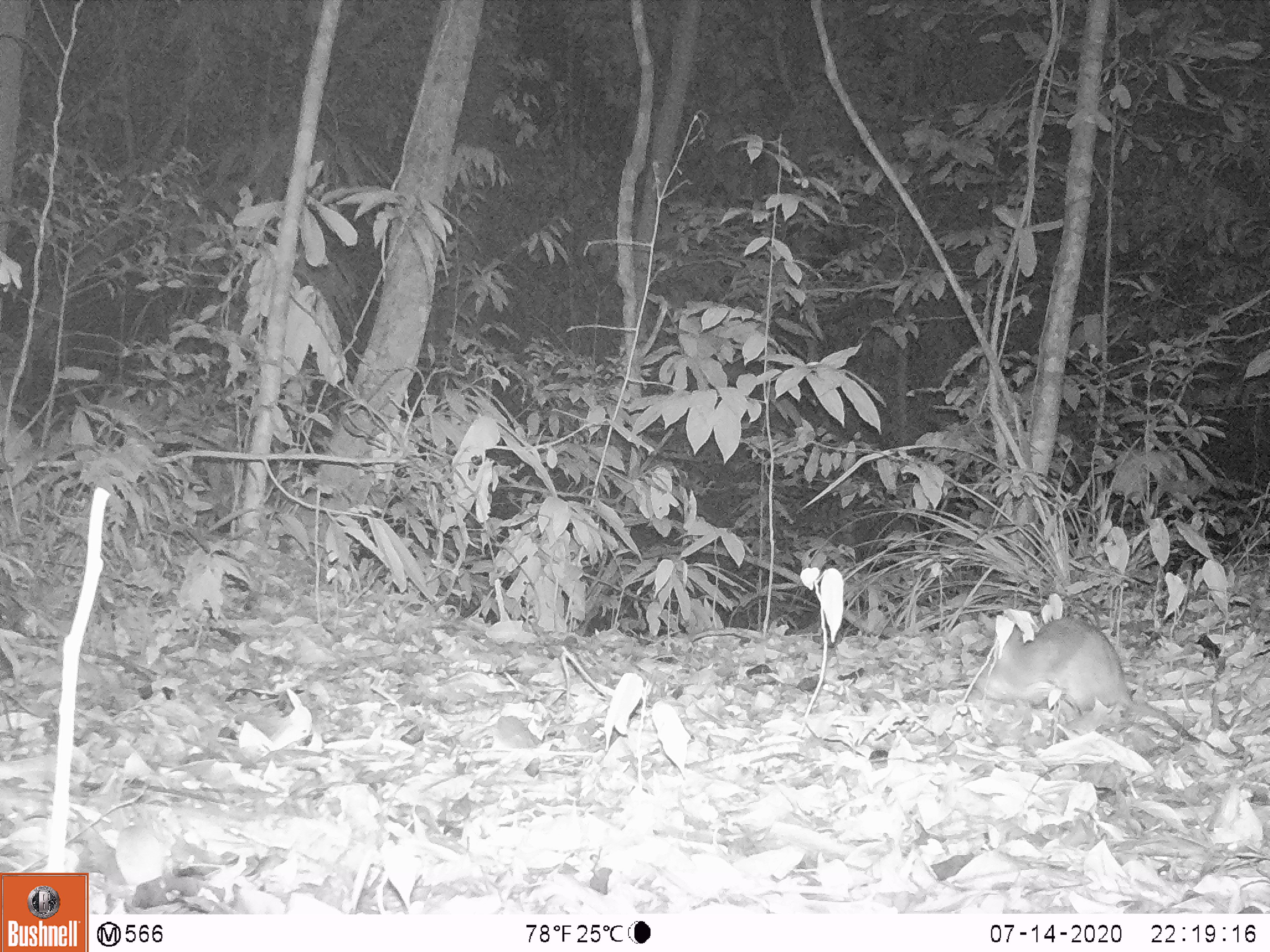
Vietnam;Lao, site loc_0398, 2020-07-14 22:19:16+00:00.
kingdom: Animalia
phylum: Chordata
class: Mammalia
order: Rodentia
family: Muridae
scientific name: Muridae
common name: old-world mice and rats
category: unidentified murid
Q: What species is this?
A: Unidentified murid (old-world mice and rats) (Muridae).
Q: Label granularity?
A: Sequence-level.